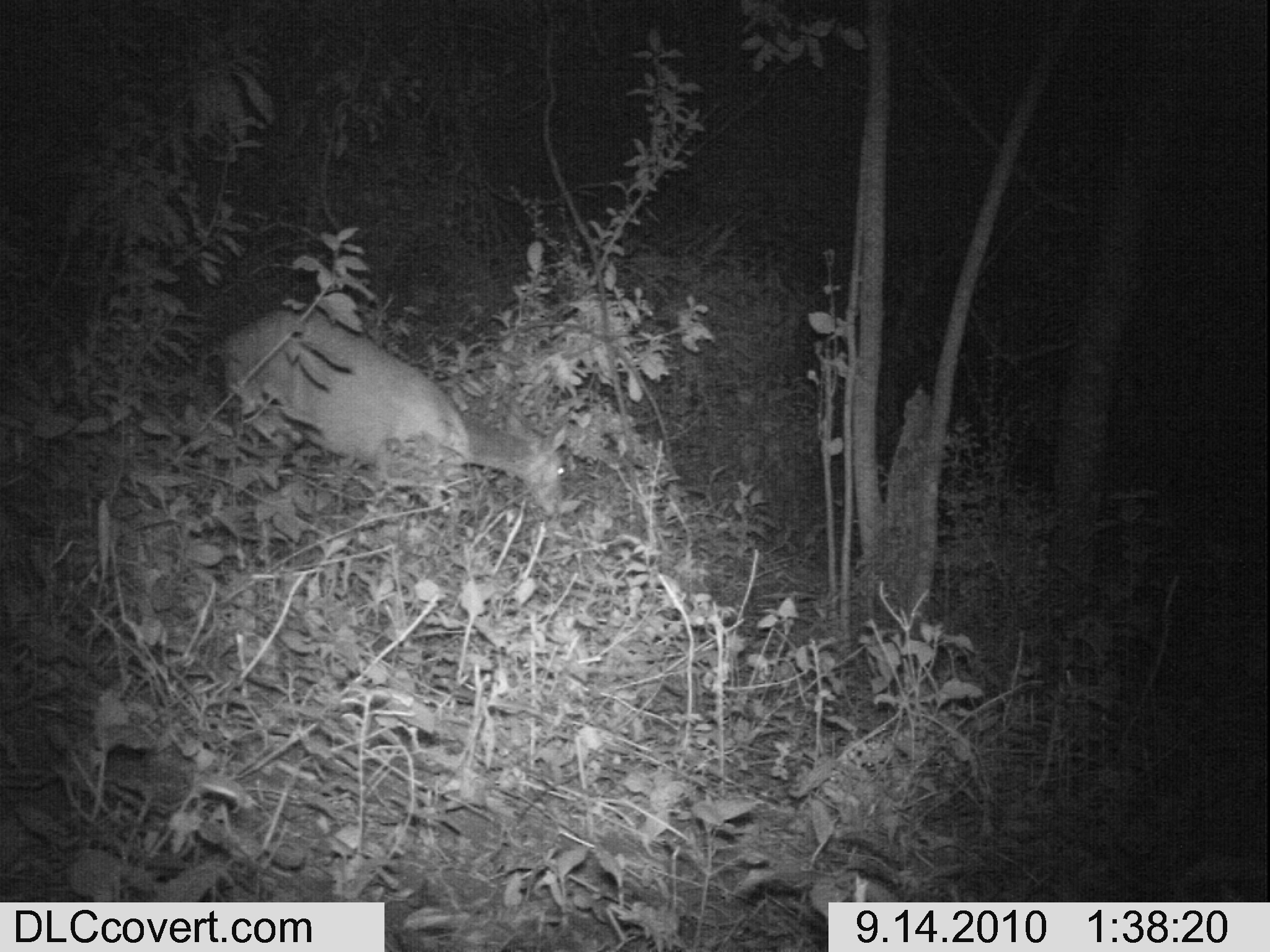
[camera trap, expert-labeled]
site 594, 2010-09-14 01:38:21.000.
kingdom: Animalia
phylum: Chordata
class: Mammalia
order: Artiodactyla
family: Bovidae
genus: Tragelaphus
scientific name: Tragelaphus scriptus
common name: bushbuck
Tragelaphus scriptus (bushbuck), count 1.